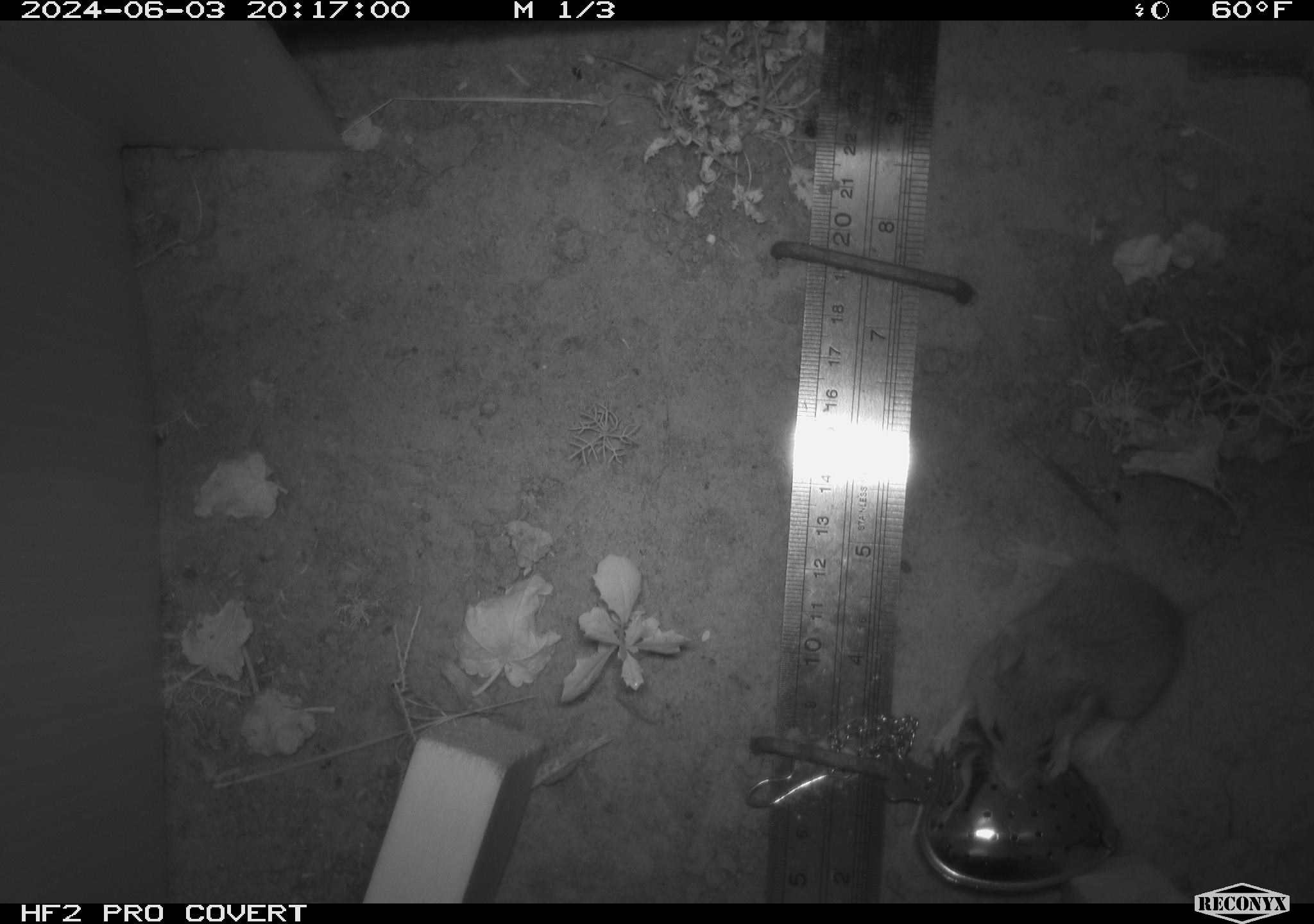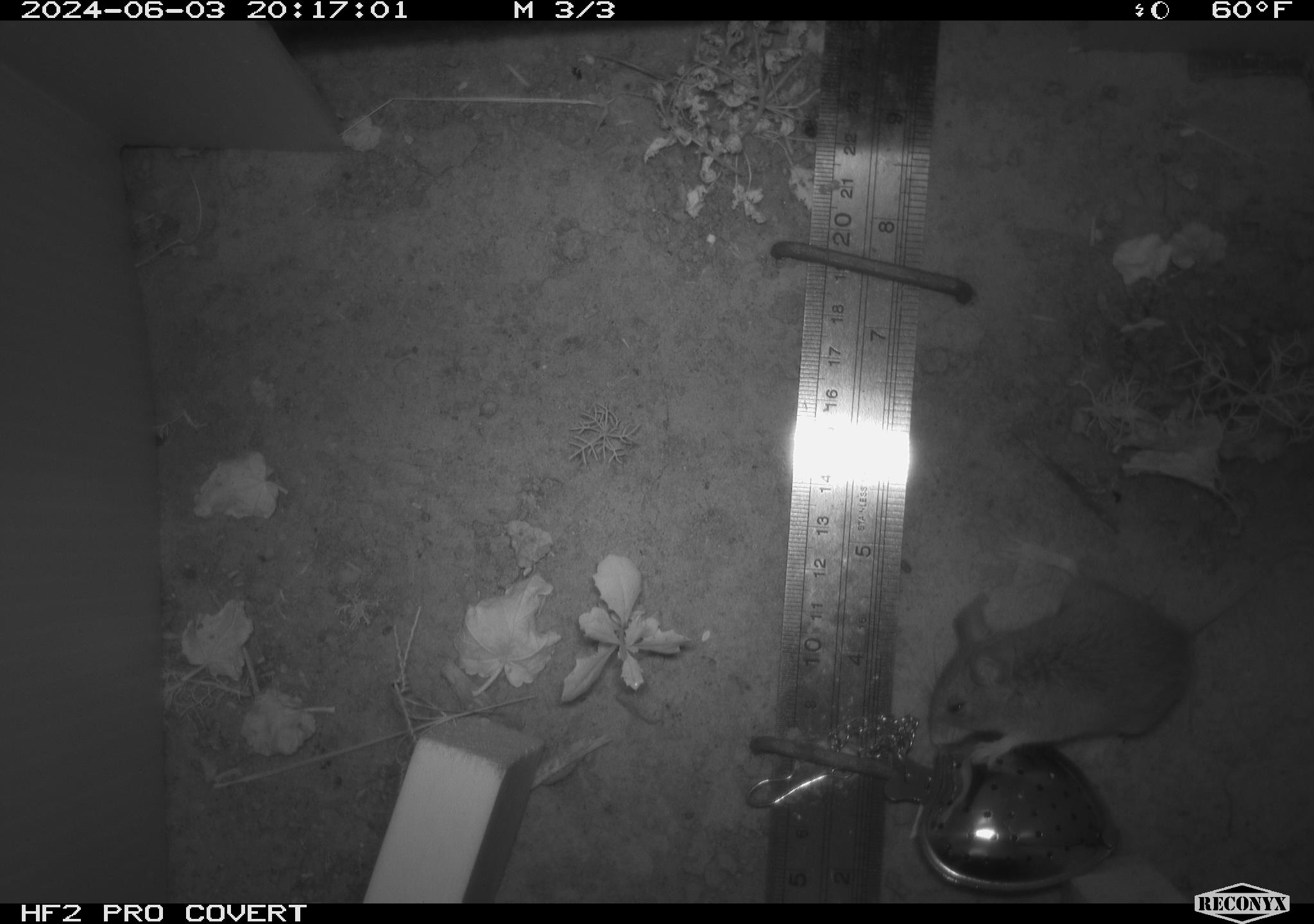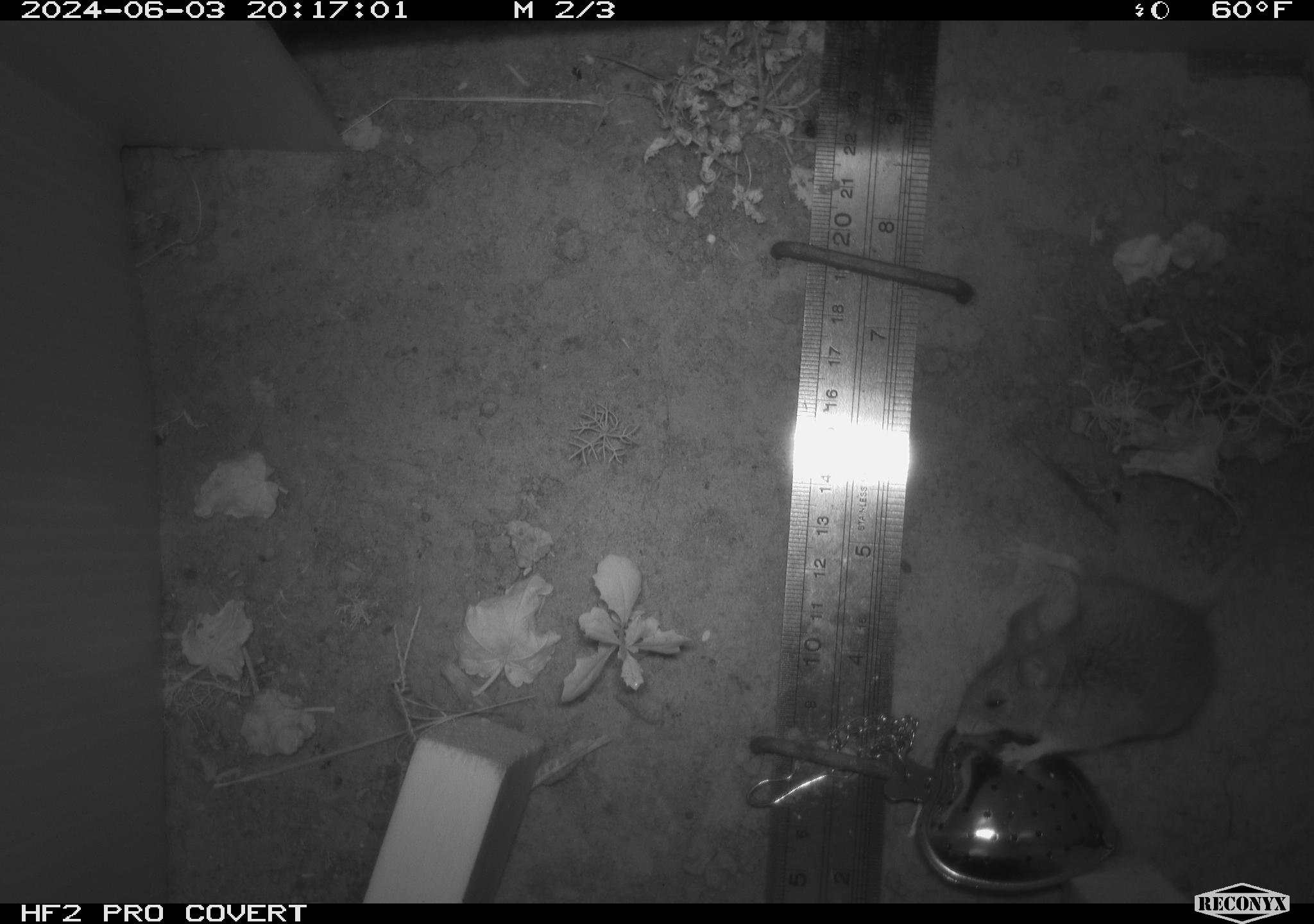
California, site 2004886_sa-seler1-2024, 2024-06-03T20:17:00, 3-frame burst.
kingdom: Animalia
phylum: Chordata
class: Mammalia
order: Rodentia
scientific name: Rodentia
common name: mouse species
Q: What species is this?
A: Mouse species (Rodentia).